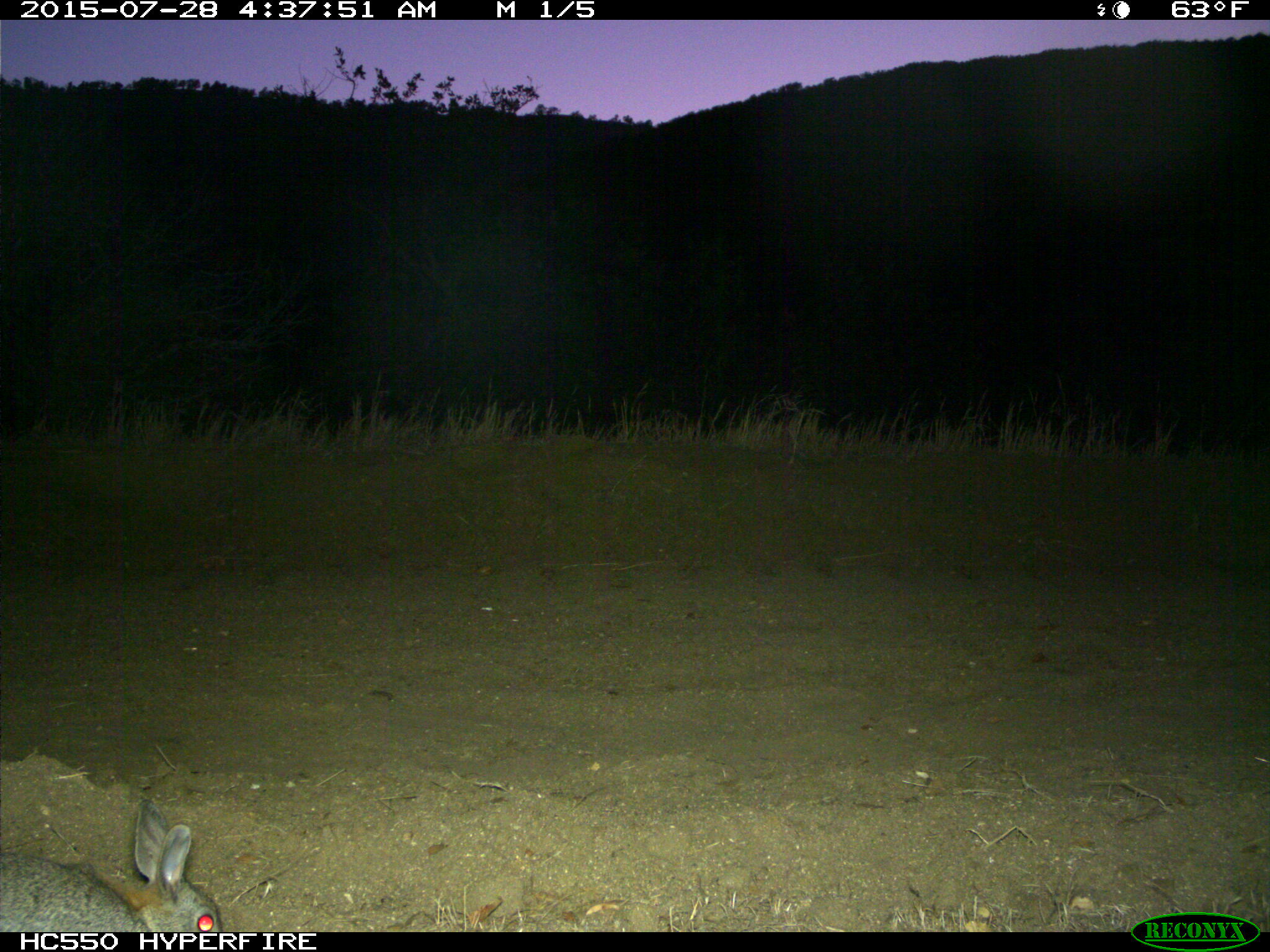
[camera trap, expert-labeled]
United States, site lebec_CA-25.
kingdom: Animalia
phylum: Chordata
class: Mammalia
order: Lagomorpha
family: Leporidae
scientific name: Leporidae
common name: rabbits and hares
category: unidentified rabbit